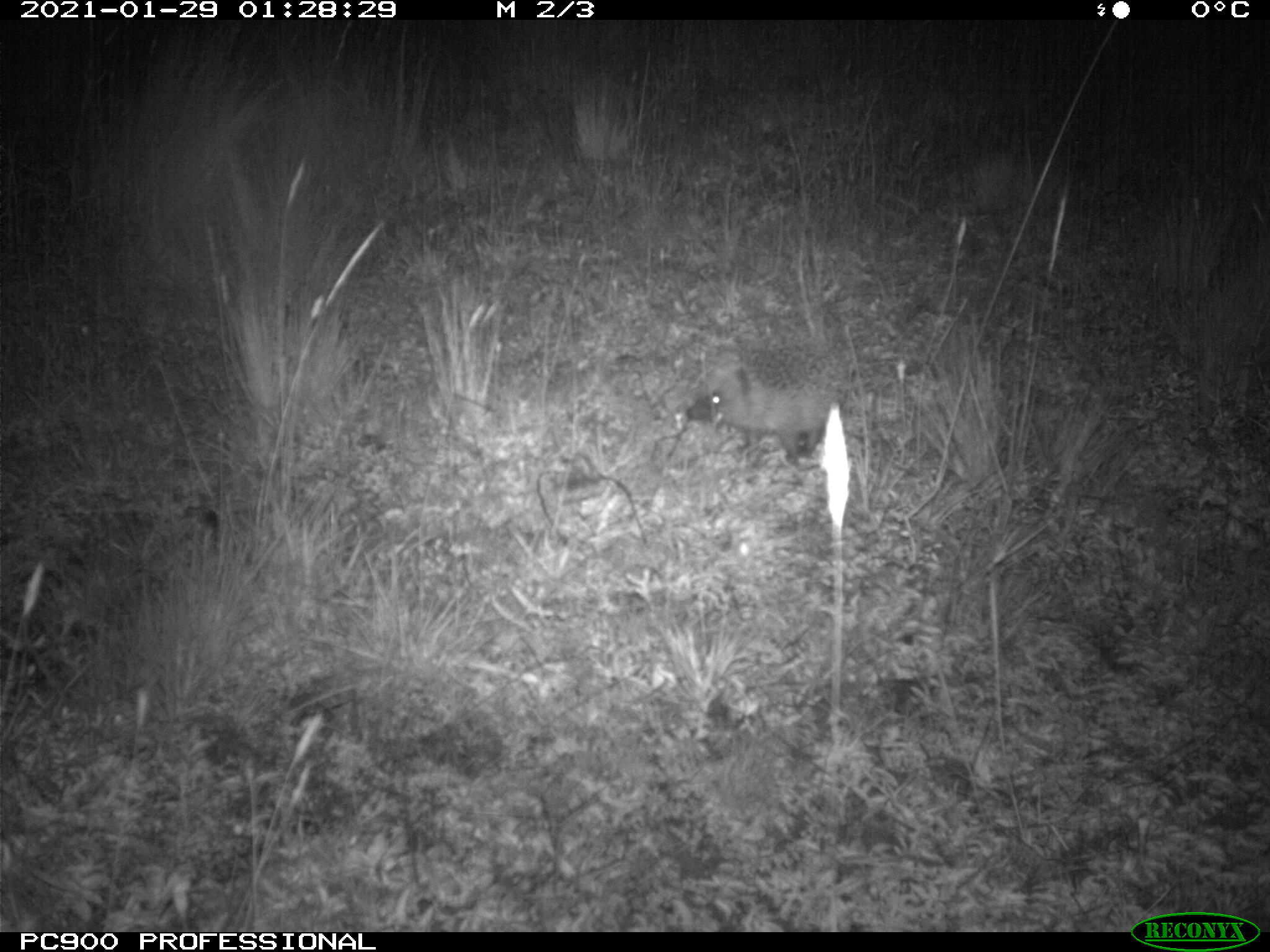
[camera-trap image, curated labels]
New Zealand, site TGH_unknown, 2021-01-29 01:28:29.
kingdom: Animalia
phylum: Chordata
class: Mammalia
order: Eulipotyphla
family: Erinaceidae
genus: Erinaceus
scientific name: Erinaceus europaeus europaeus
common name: european hedgehog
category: hedgehog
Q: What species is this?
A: Hedgehog (european hedgehog) (Erinaceus europaeus europaeus).